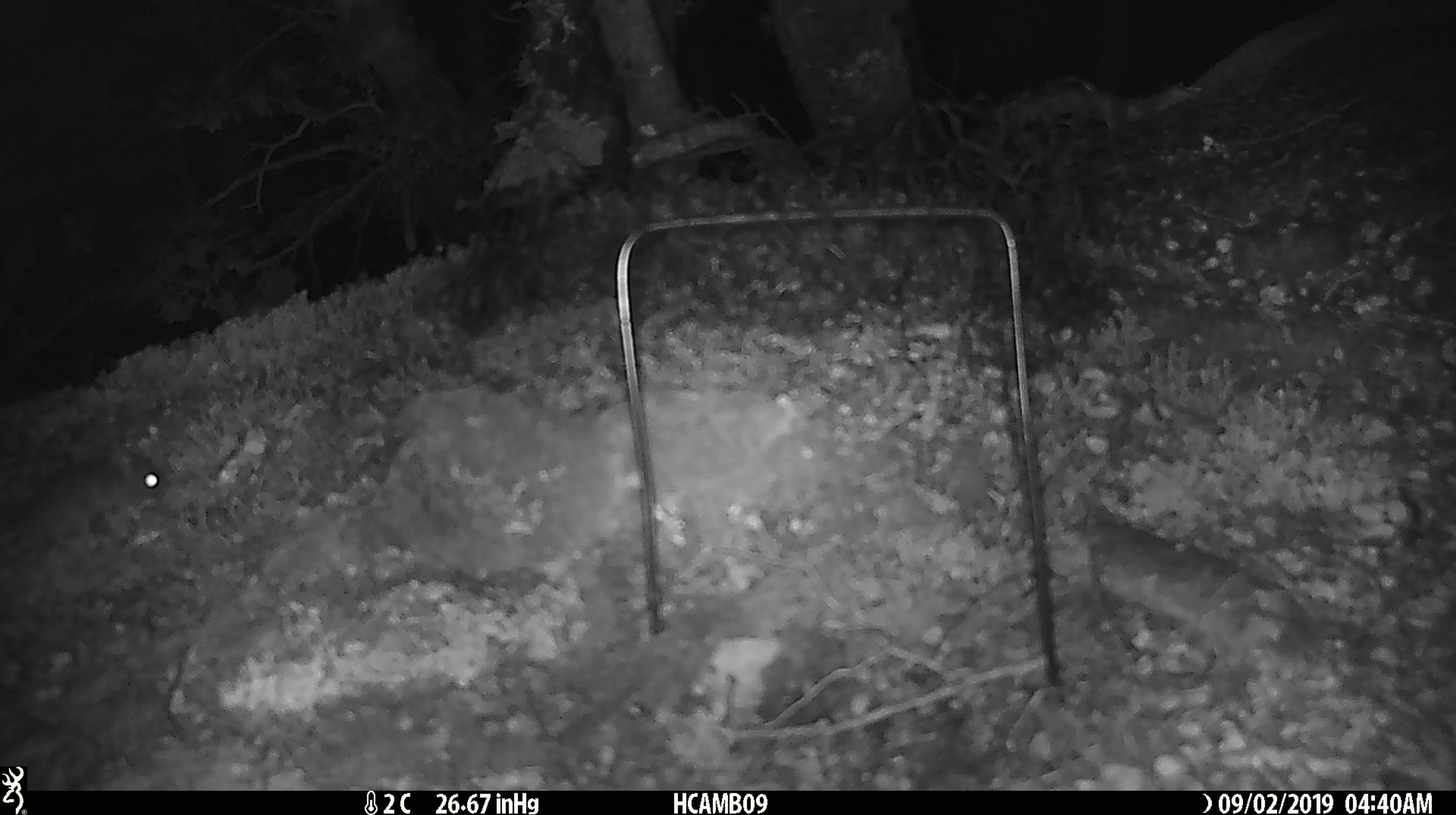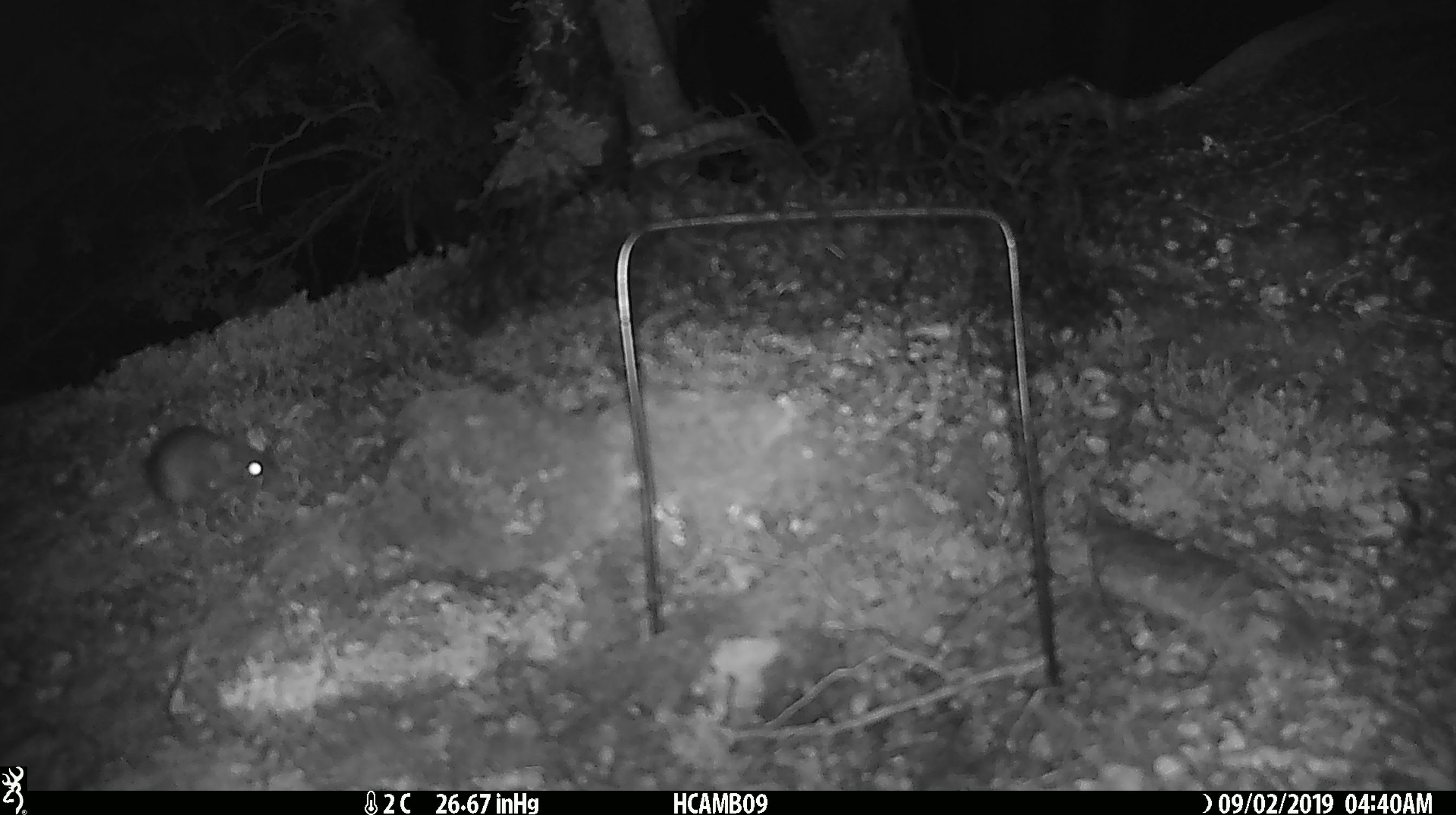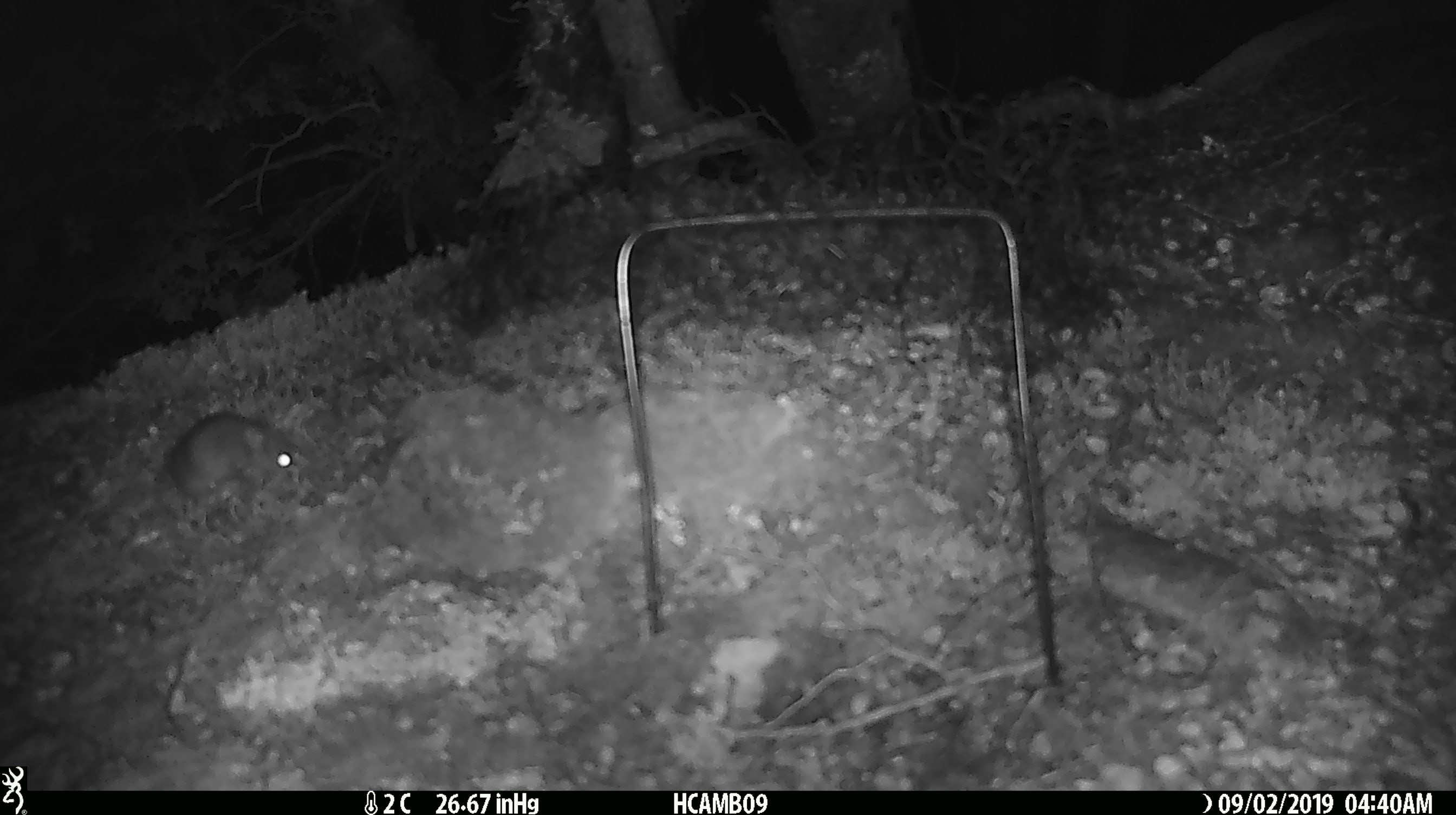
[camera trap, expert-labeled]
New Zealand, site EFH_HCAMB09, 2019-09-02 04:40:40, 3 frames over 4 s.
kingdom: Animalia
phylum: Chordata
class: Mammalia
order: Rodentia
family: Muridae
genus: Mus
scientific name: Mus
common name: mouse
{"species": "mouse (Mus)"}